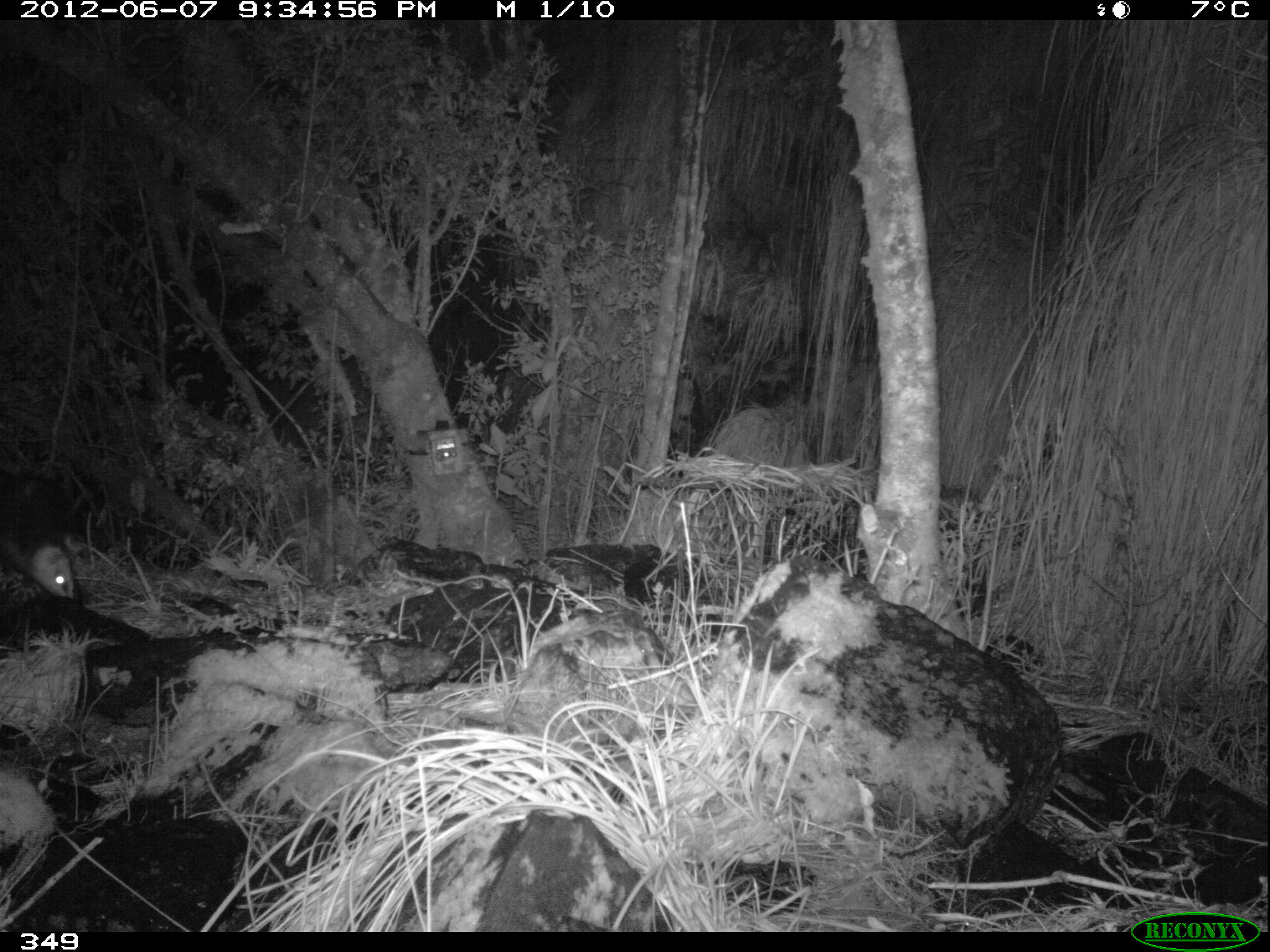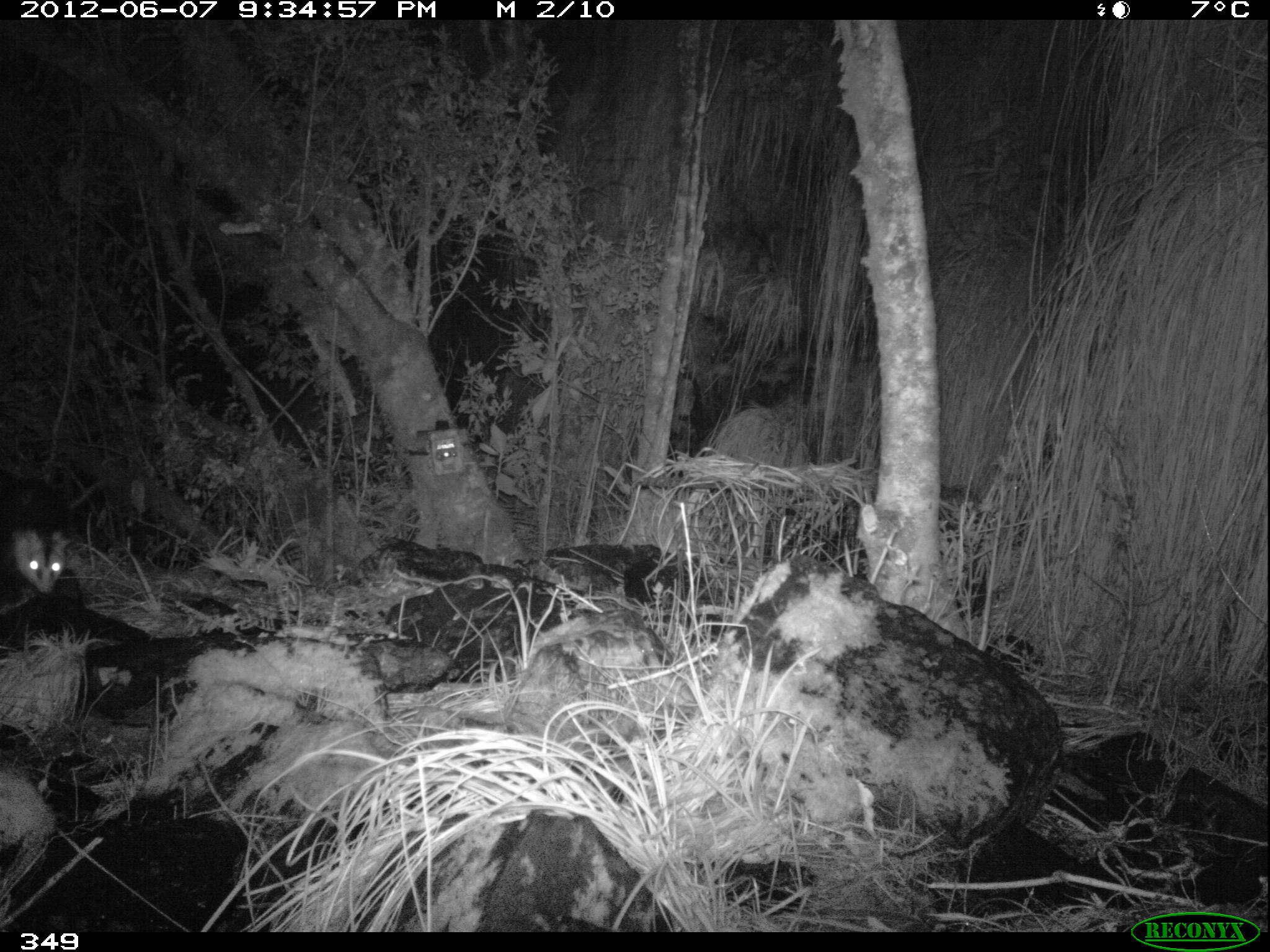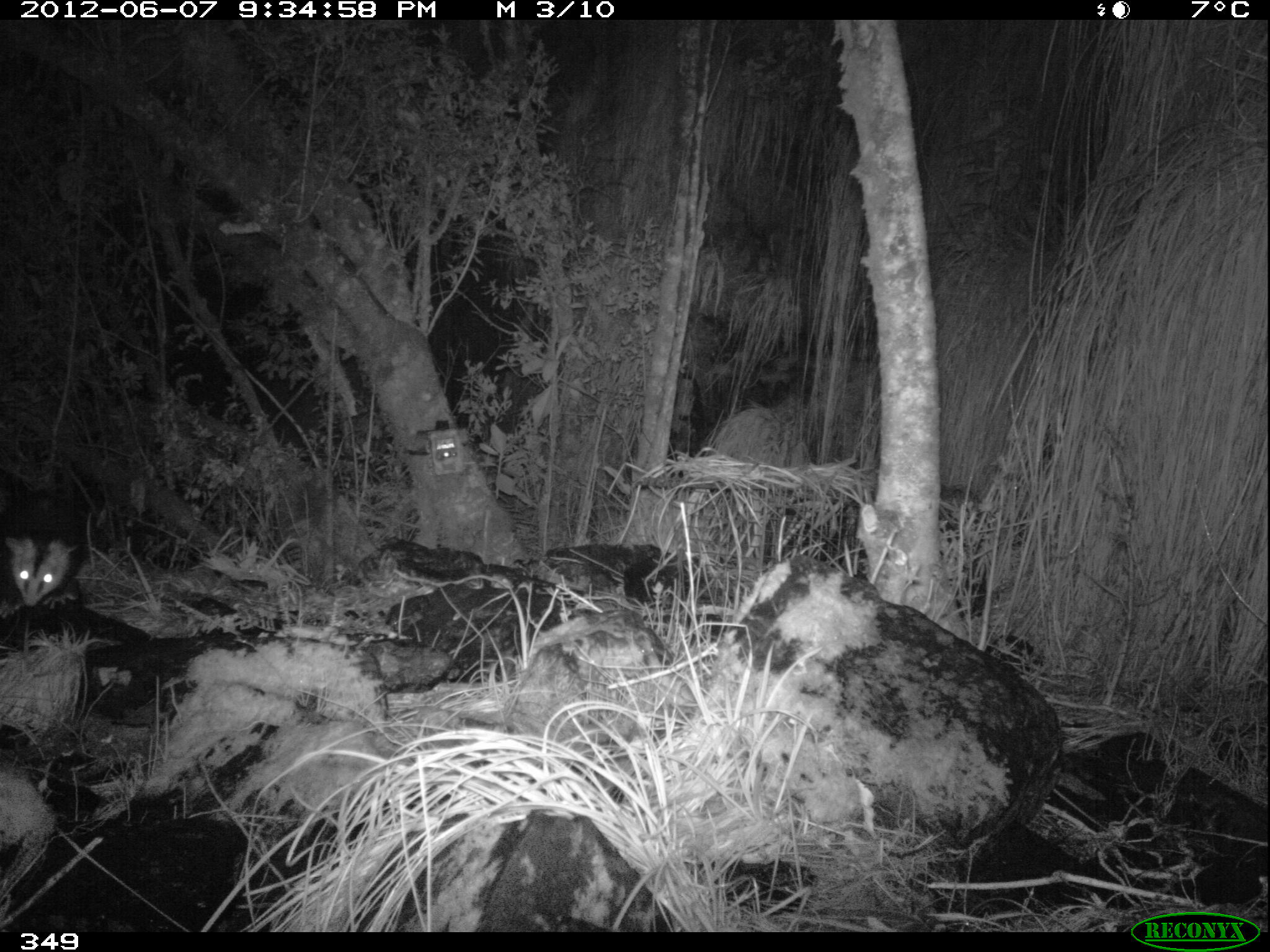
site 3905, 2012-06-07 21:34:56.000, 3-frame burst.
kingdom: Animalia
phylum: Chordata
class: Mammalia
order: Didelphimorphia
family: Didelphidae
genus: Didelphis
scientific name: Didelphis pernigra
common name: andean white-eared opossum